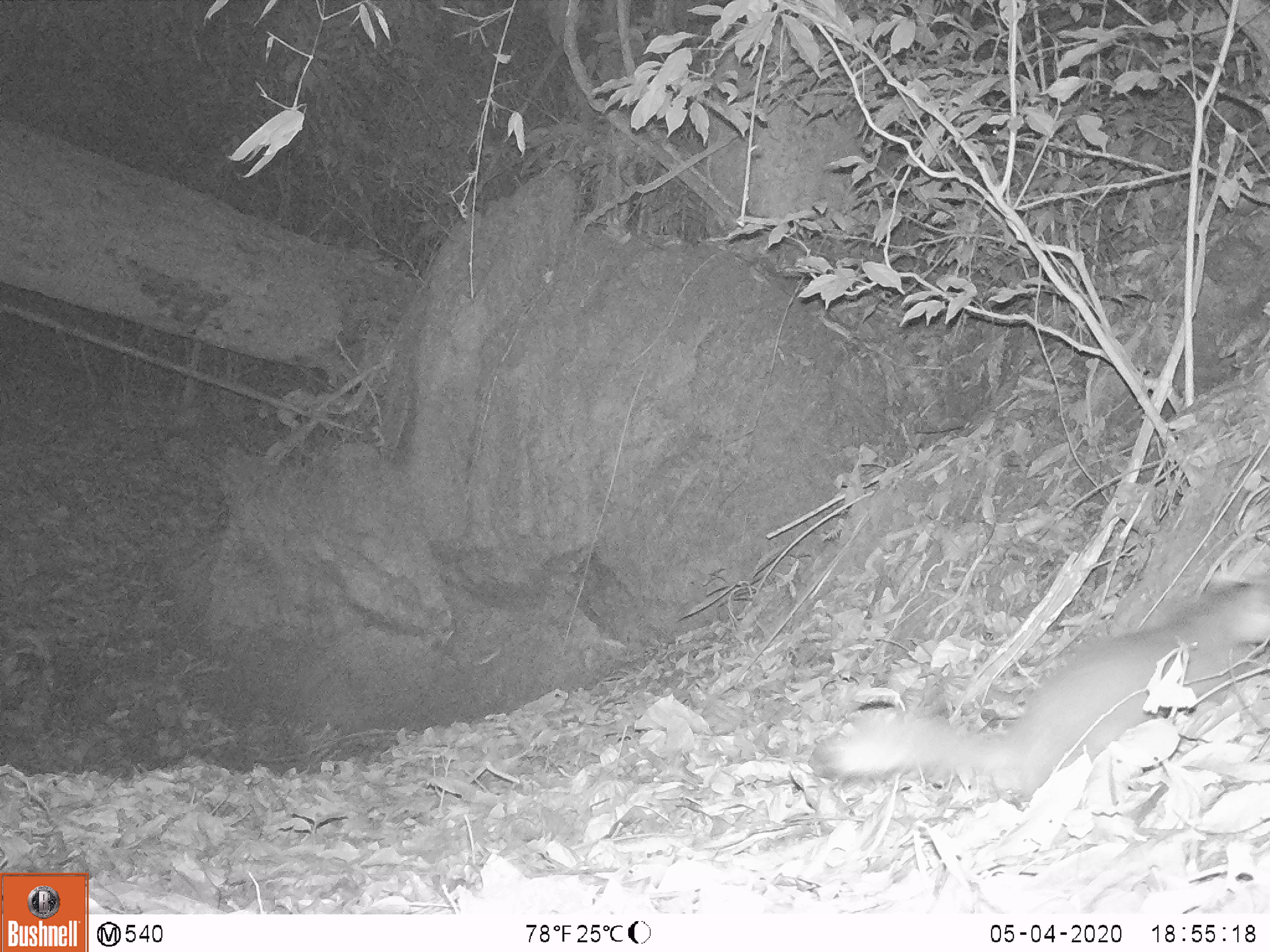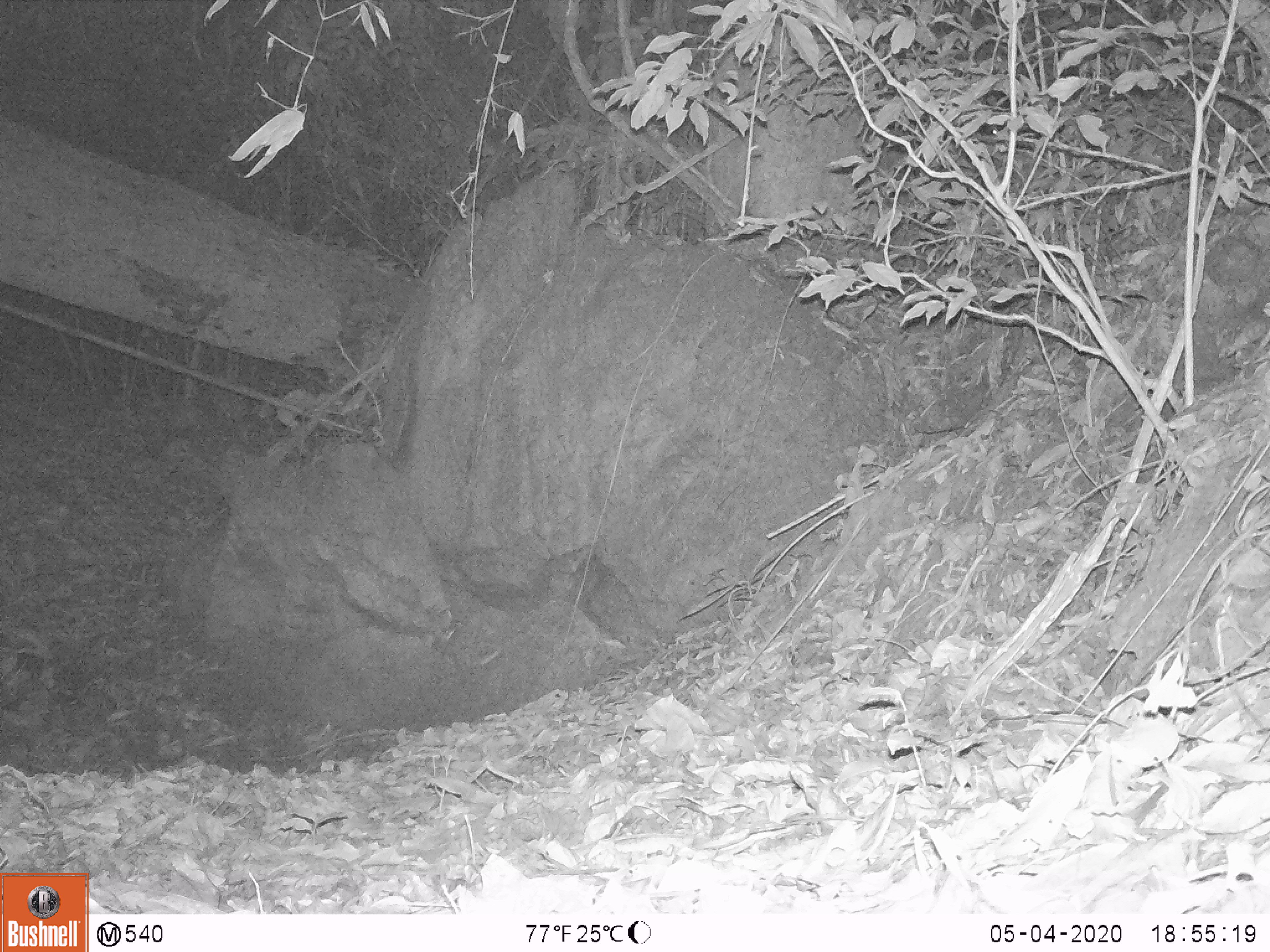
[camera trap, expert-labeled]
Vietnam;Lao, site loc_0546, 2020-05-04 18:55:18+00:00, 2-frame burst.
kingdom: Animalia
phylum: Chordata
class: Mammalia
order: Carnivora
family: Mustelidae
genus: Melogale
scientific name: Melogale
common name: ferret badger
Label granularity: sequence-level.